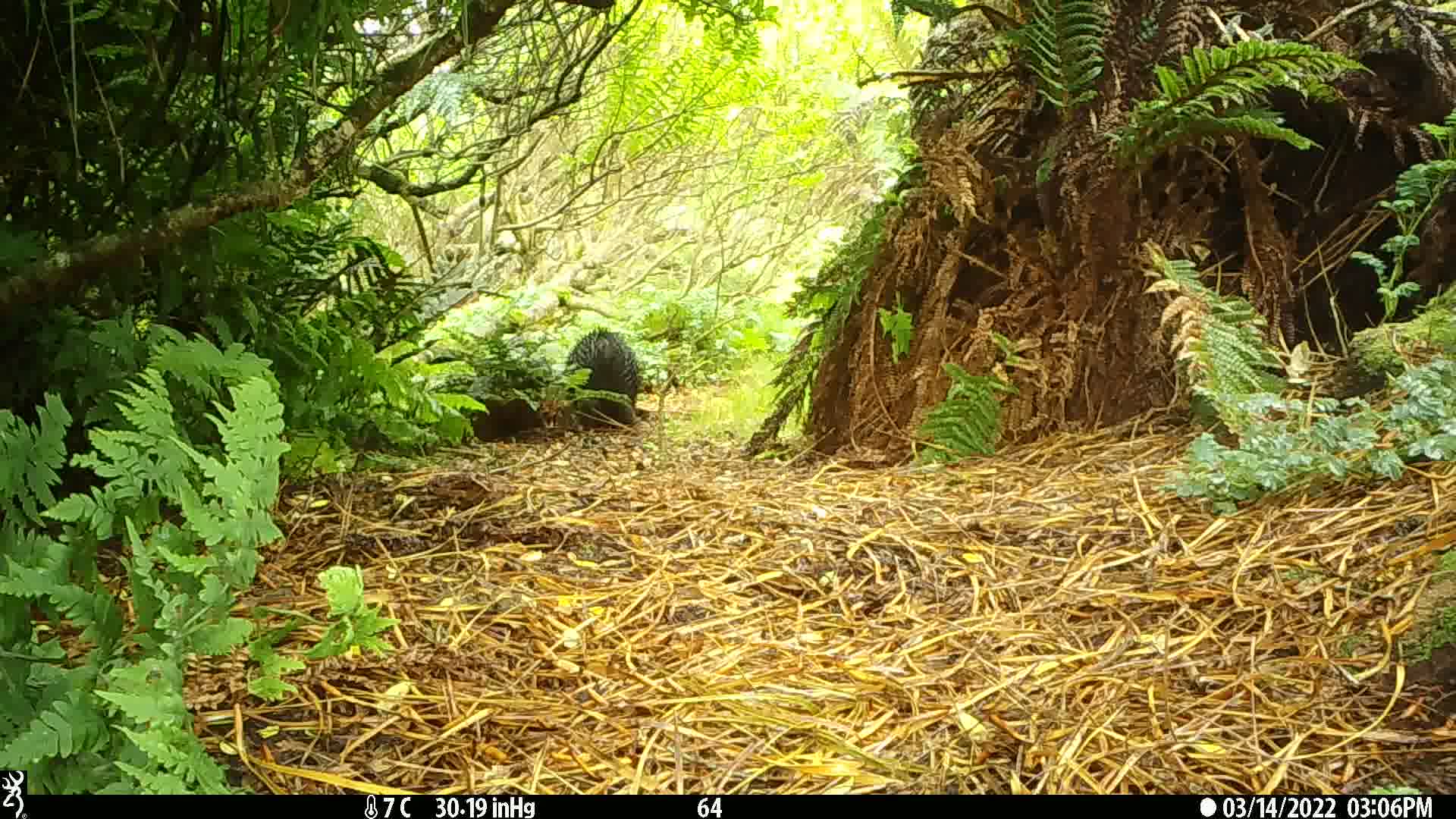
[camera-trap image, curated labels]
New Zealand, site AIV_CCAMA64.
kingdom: Animalia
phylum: Chordata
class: Mammalia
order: Artiodactyla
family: Suidae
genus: Sus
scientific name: Sus scrofa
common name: pig